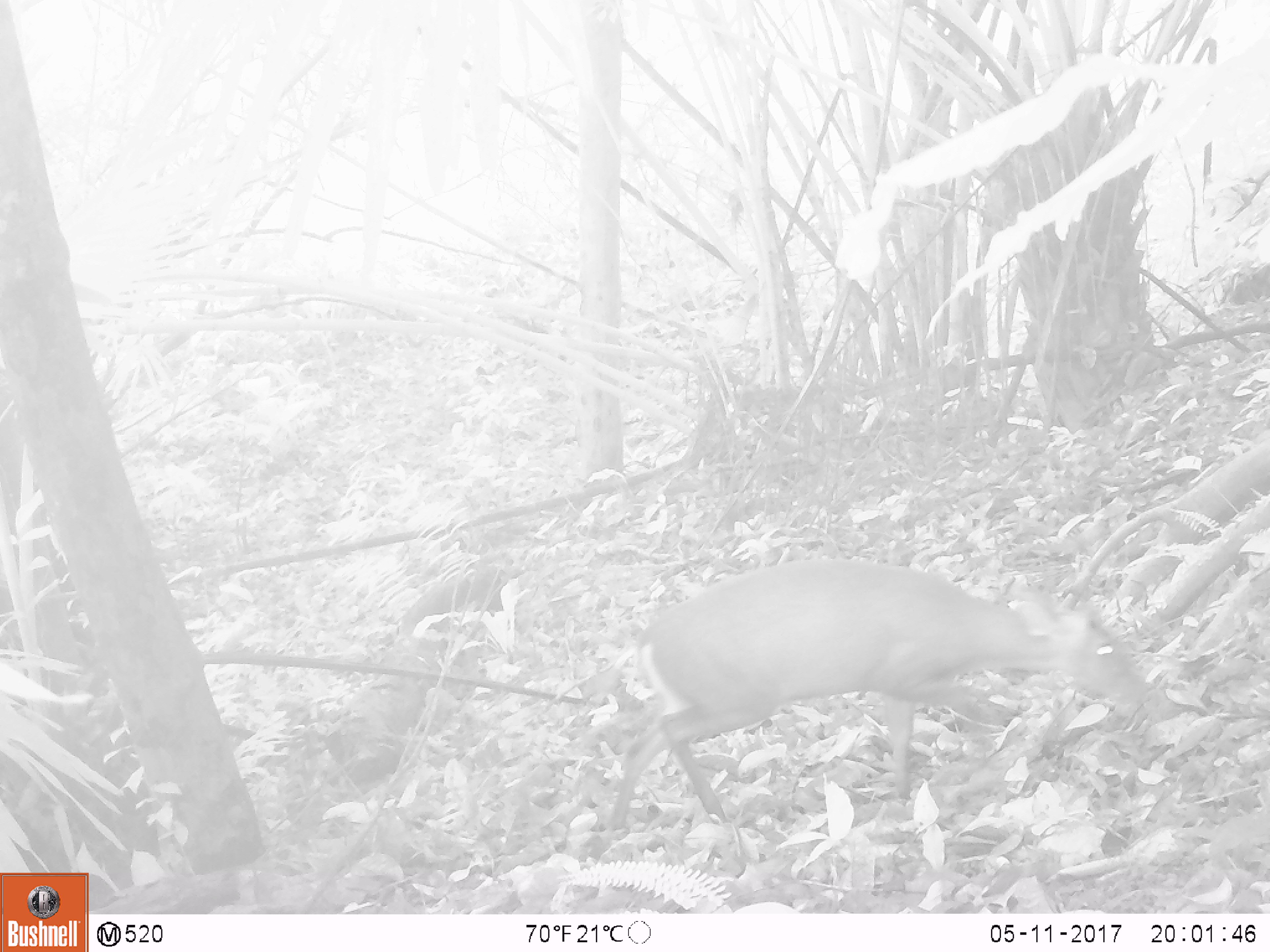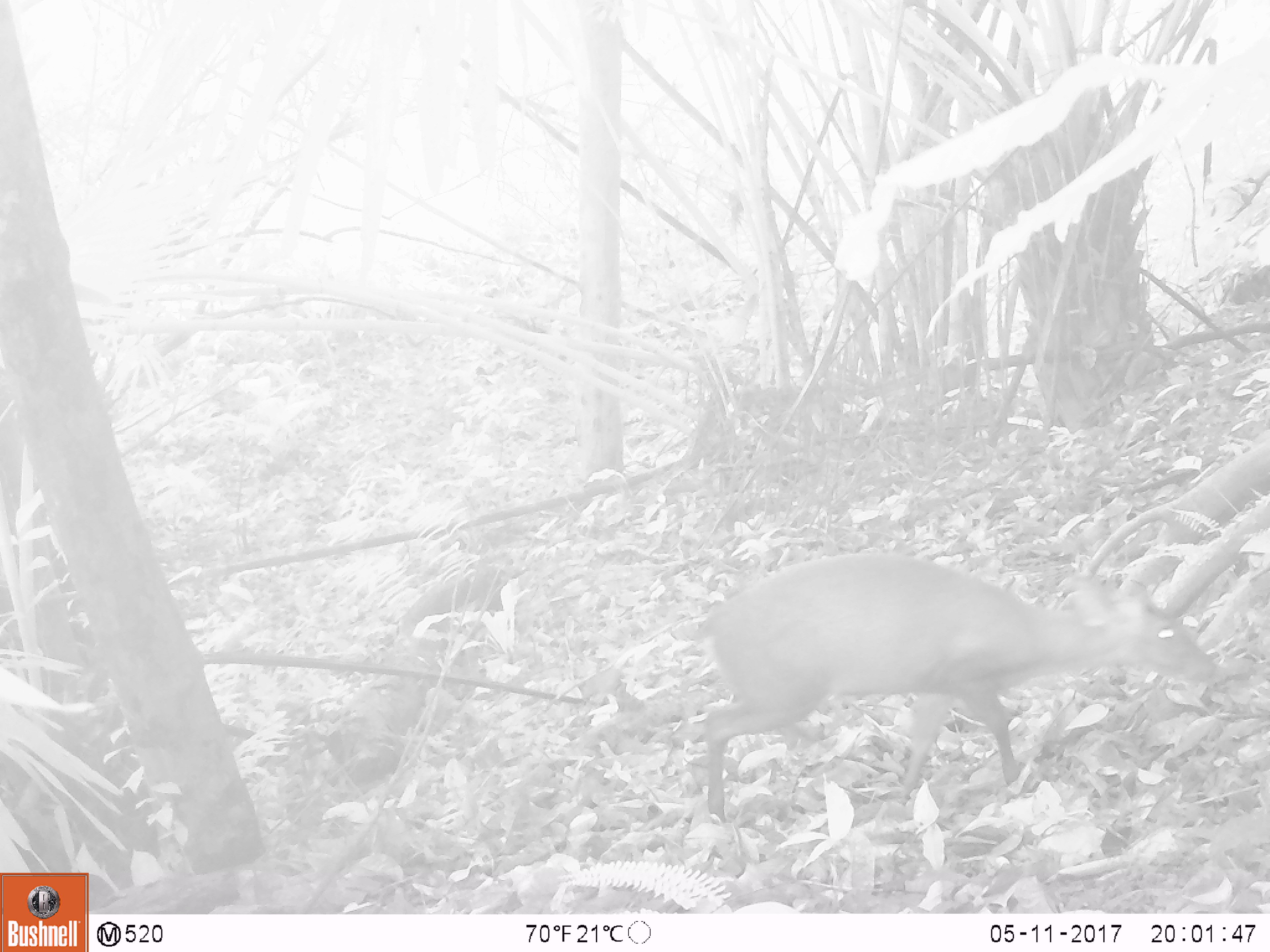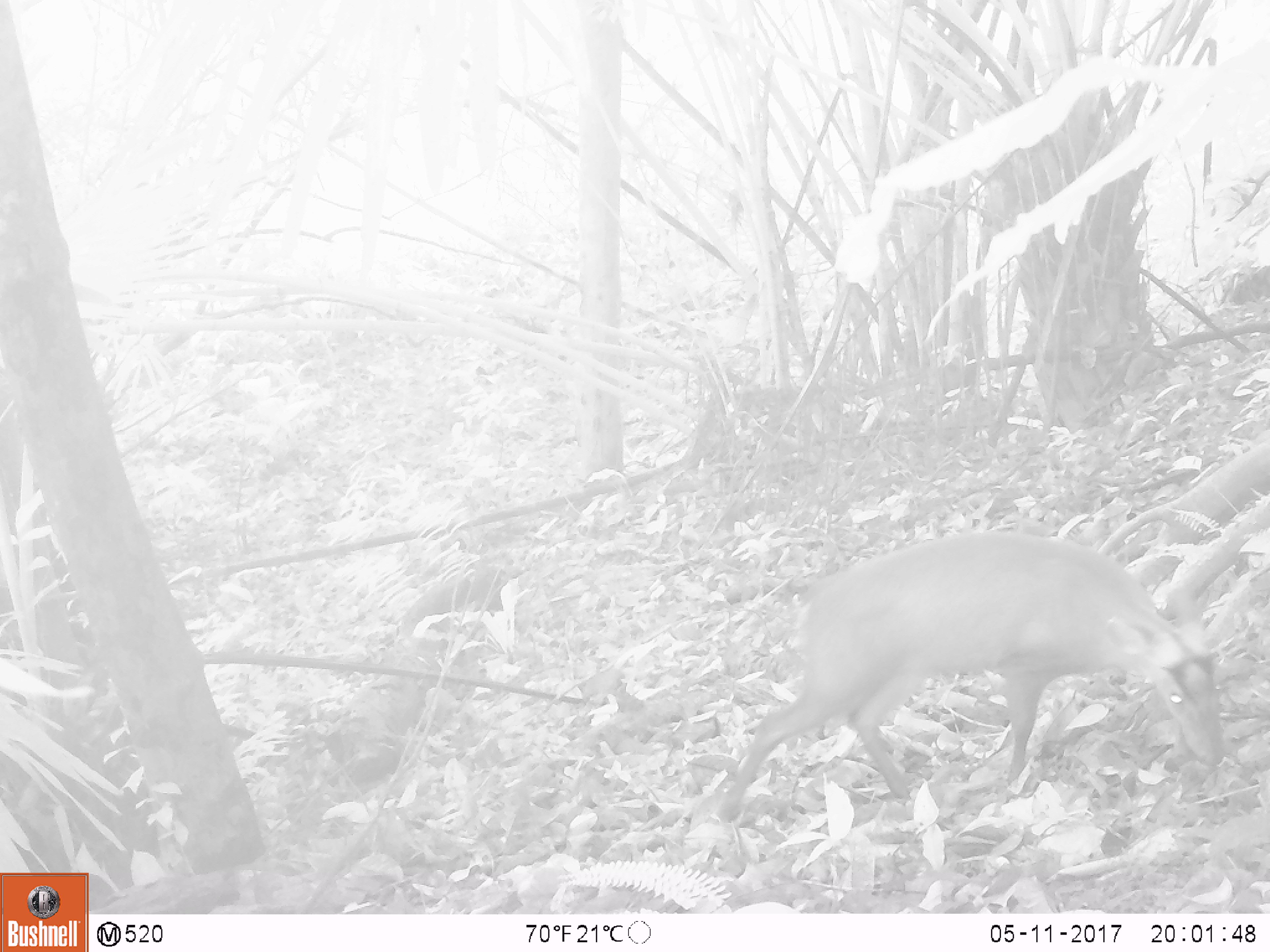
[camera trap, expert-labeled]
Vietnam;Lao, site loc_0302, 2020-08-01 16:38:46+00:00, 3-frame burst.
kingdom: Animalia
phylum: Chordata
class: Mammalia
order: Artiodactyla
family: Cervidae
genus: Muntiacus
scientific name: Muntiacus rooseveltorum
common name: roosevelt's muntjac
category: roosevelts muntjac group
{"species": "roosevelts muntjac group (roosevelt's muntjac) (Muntiacus rooseveltorum)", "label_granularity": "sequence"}